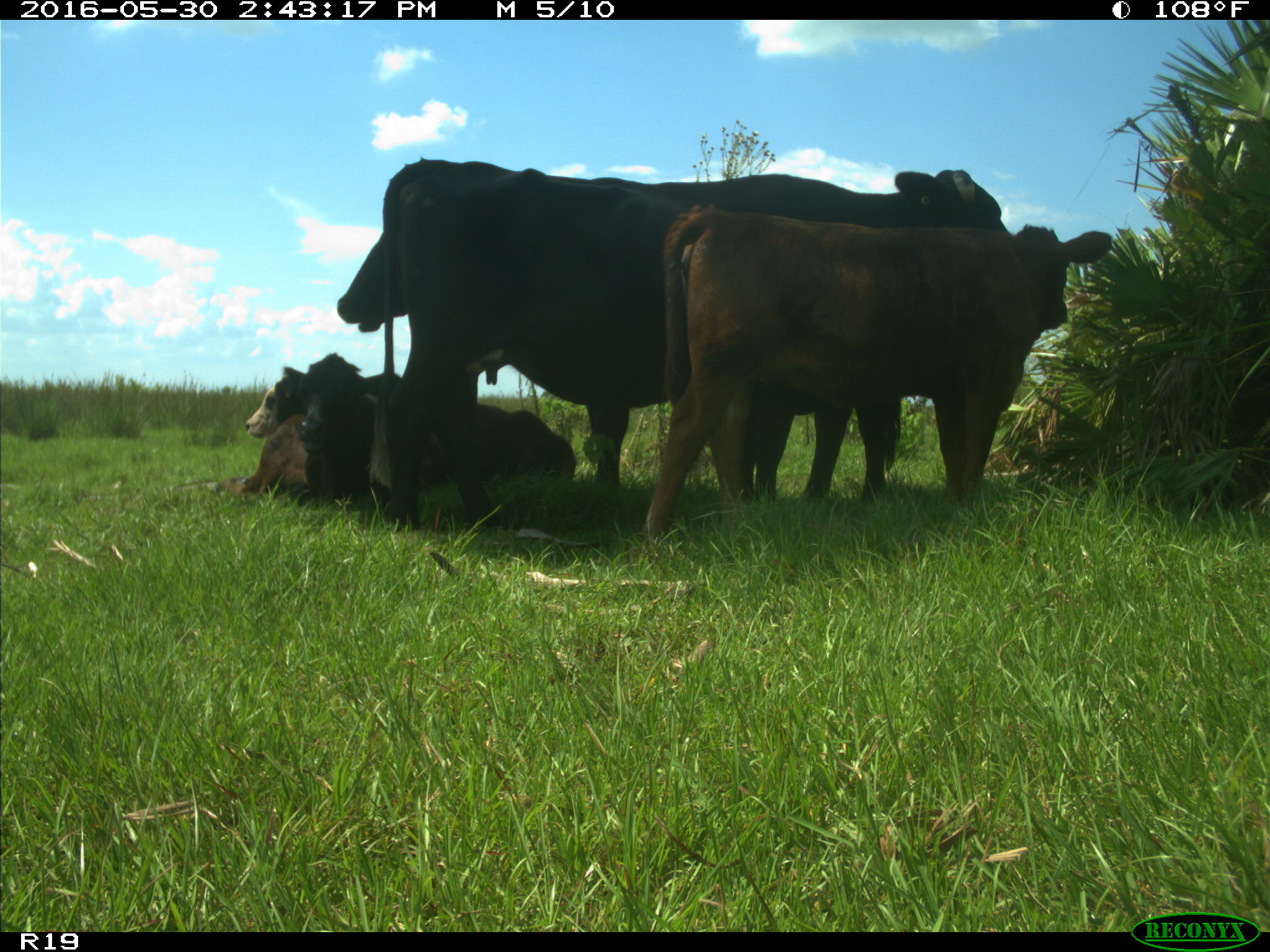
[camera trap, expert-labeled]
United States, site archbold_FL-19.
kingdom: Animalia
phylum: Chordata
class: Mammalia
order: Artiodactyla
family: Bovidae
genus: Bos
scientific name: Bos taurus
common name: domestic cow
Bos taurus (domestic cow).